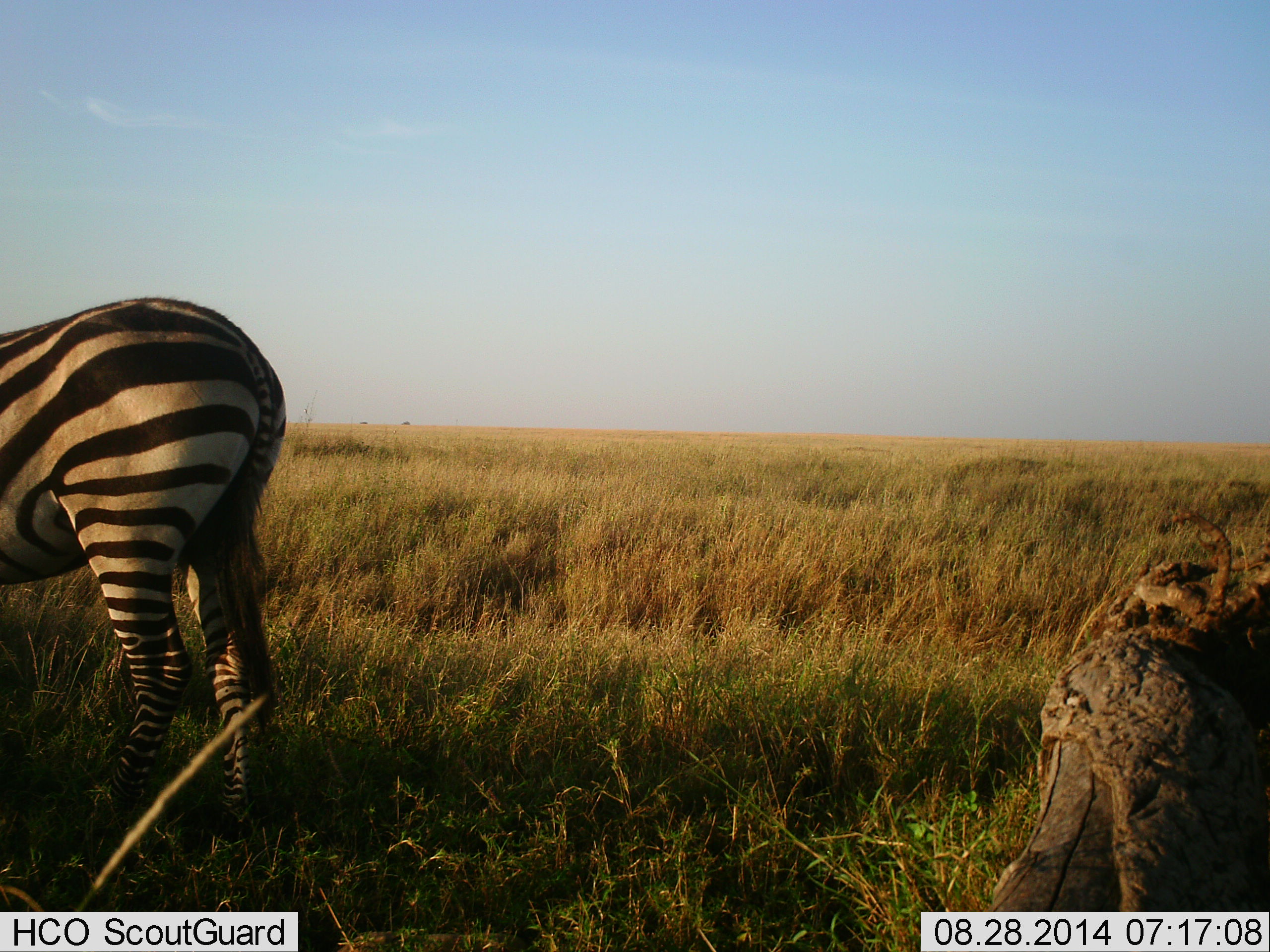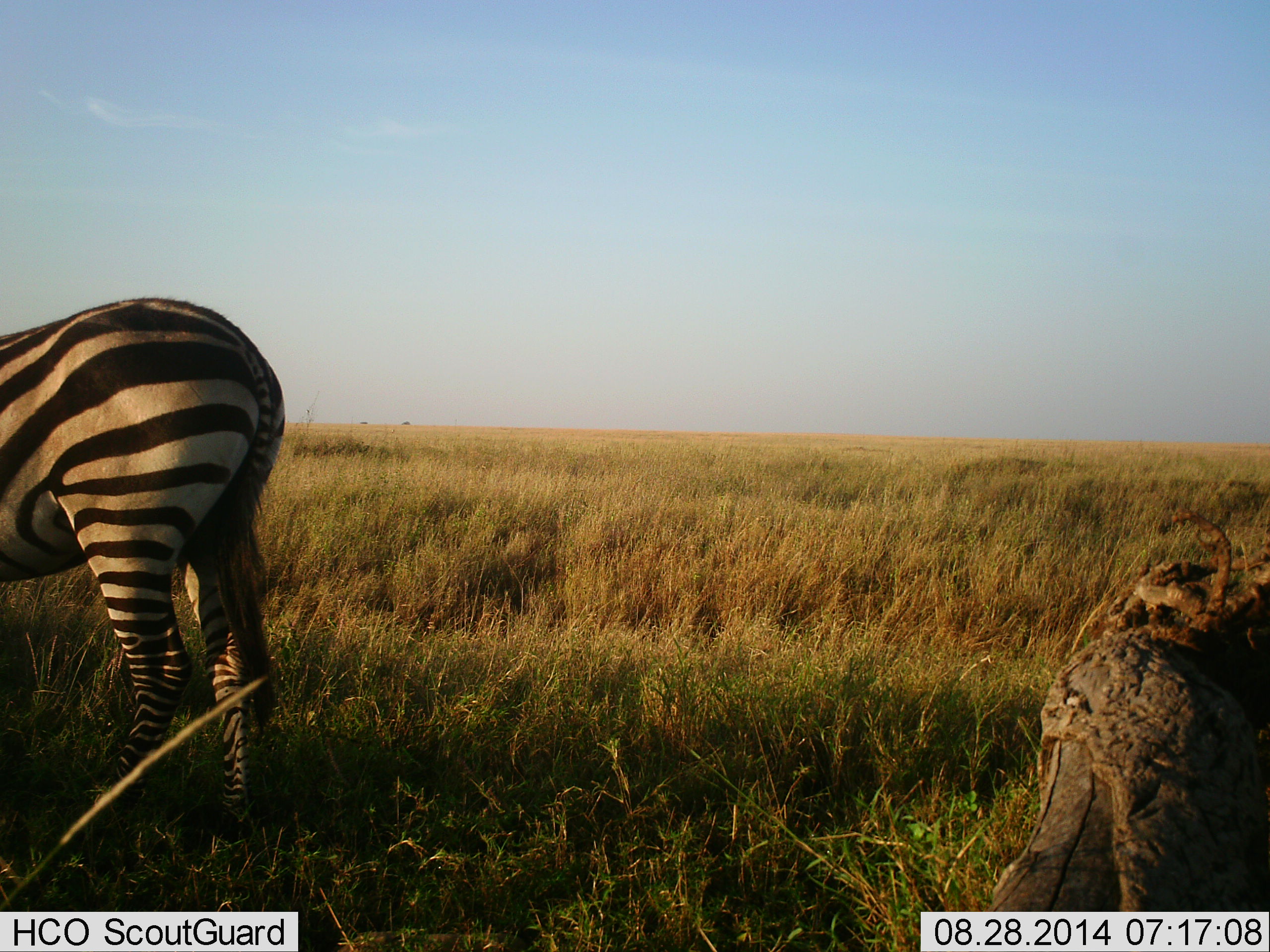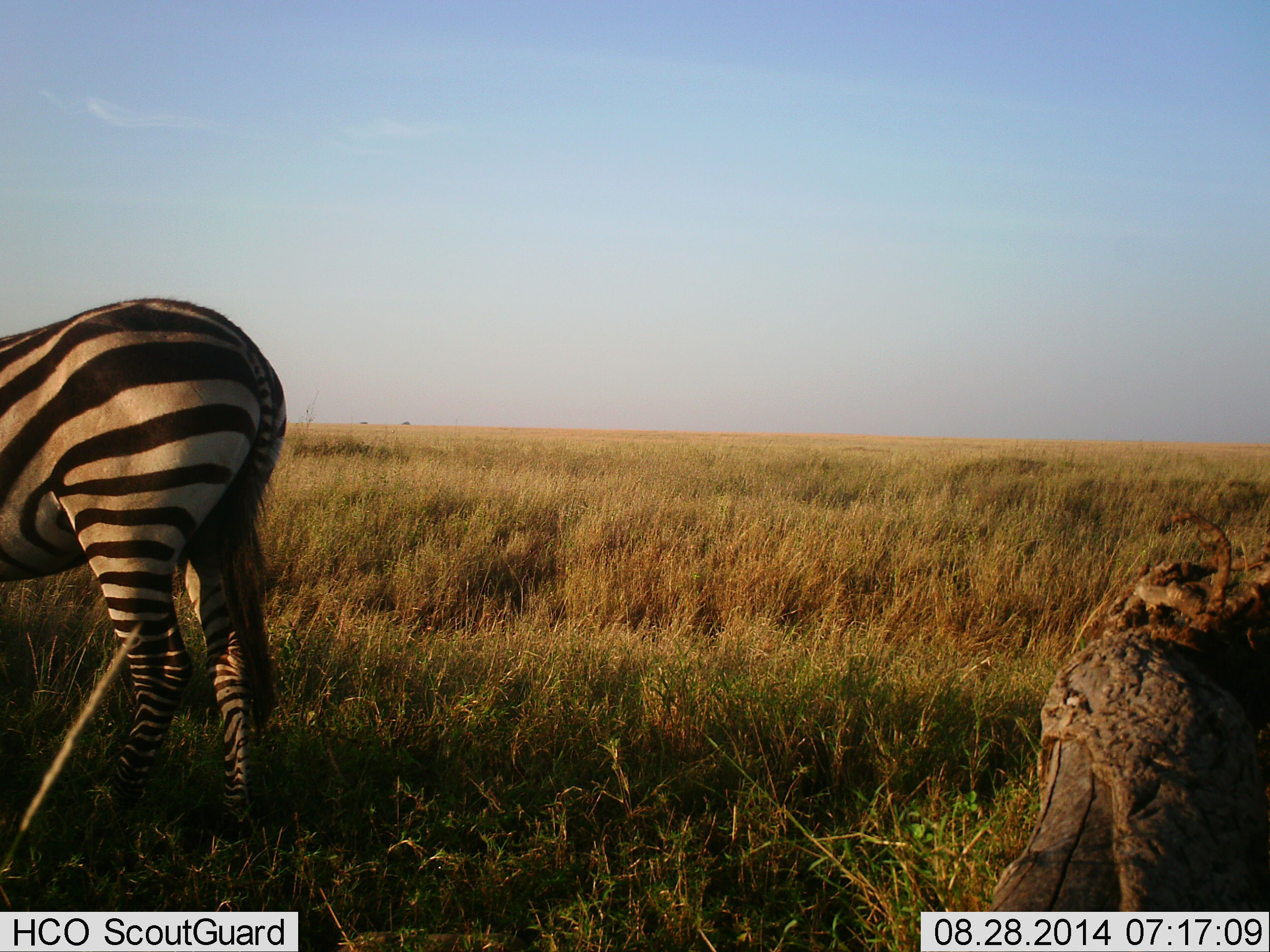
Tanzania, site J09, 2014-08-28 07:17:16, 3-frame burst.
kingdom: Animalia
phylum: Chordata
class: Mammalia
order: Perissodactyla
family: Equidae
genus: Equus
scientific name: Equus quagga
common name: plains zebra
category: zebra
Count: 1.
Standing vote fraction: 80%.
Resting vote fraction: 0%.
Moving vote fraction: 0%.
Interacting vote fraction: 0%.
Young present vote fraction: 0%.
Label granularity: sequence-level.